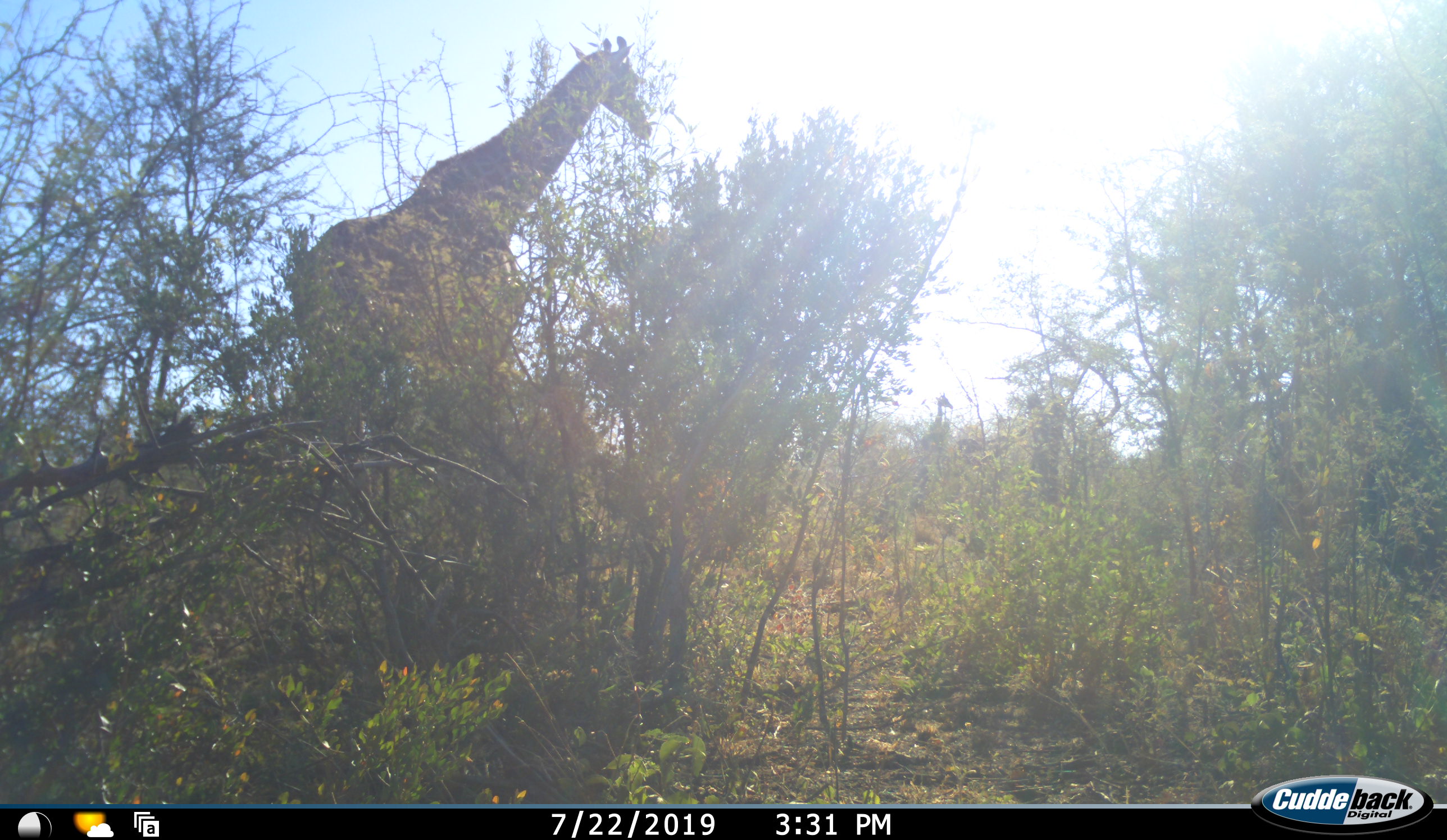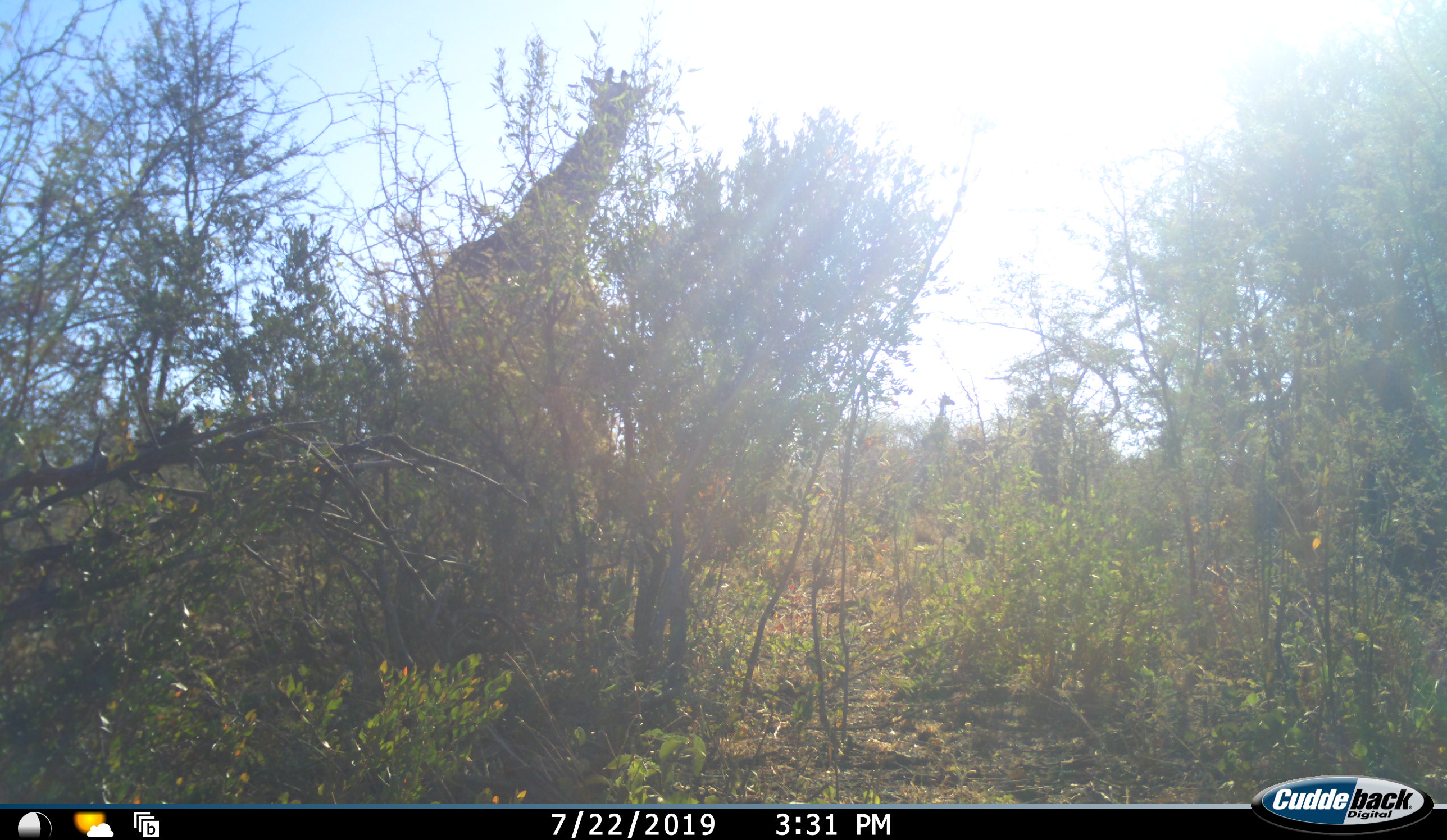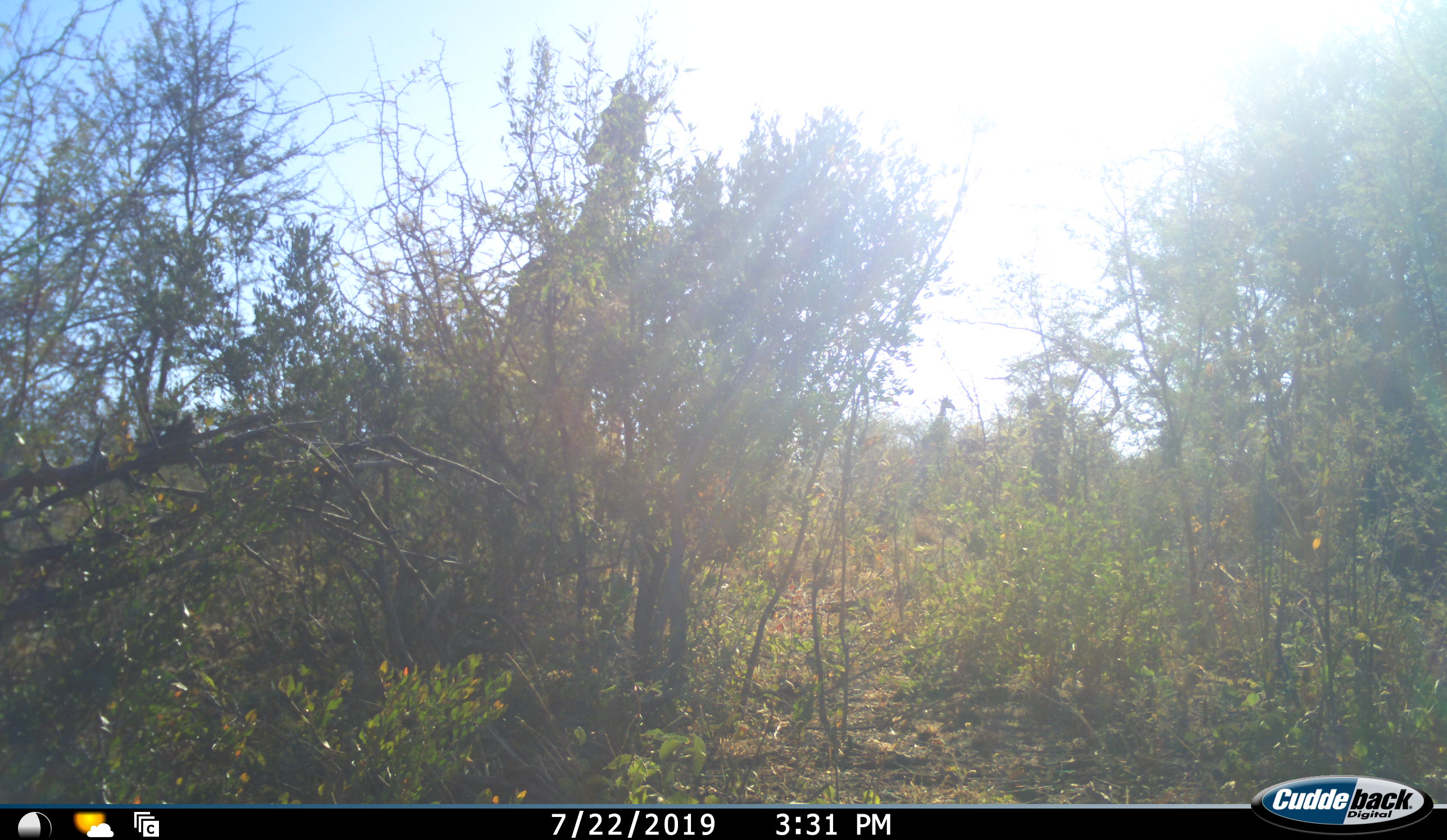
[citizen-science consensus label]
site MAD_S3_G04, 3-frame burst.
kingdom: Animalia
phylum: Chordata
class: Mammalia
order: Artiodactyla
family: Giraffidae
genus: Giraffa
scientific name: Giraffa camelopardalis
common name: giraffe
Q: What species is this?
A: Giraffe (Giraffa camelopardalis).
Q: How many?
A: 2.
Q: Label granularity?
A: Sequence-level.